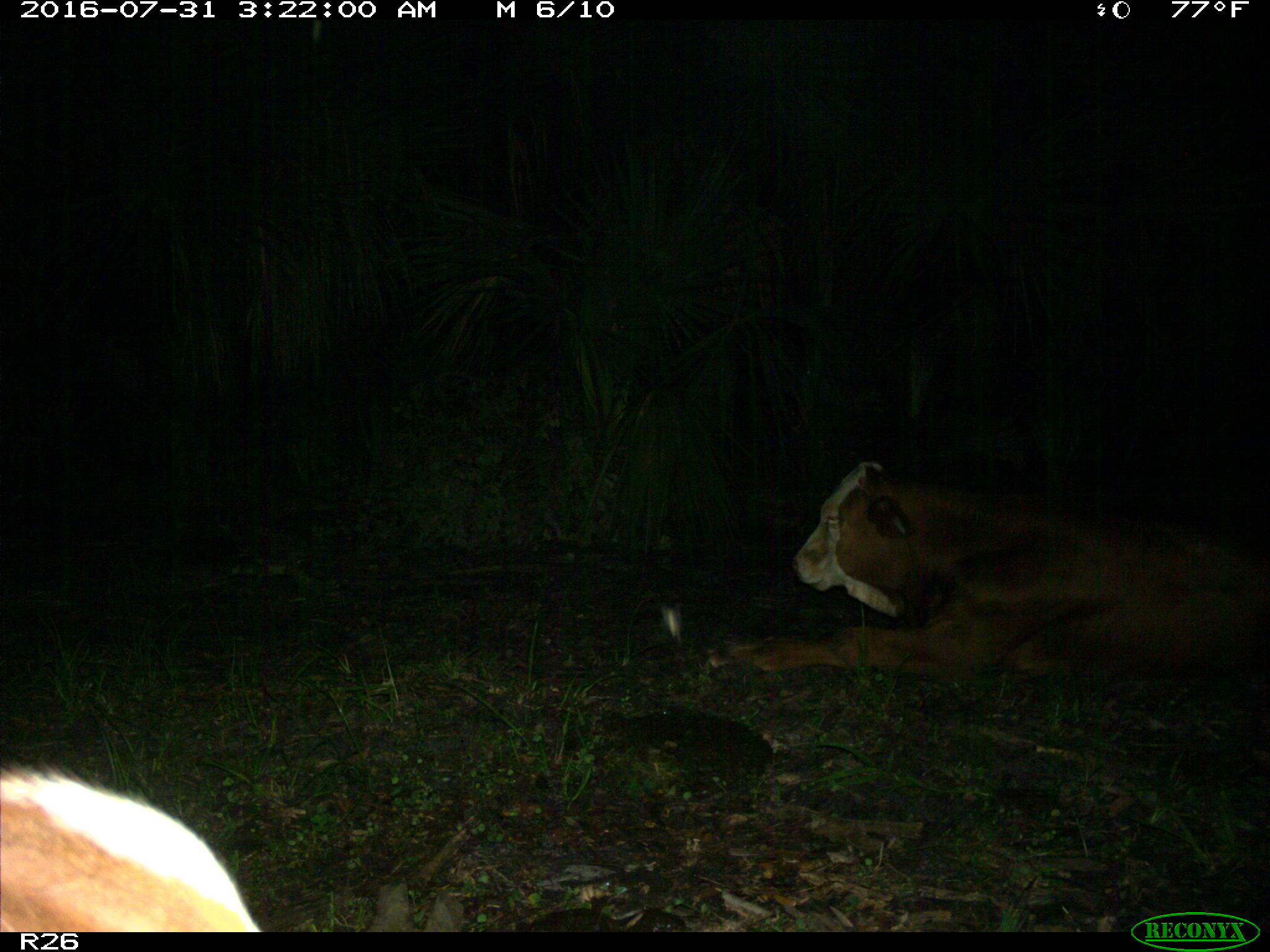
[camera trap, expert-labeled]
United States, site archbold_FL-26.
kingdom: Animalia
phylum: Chordata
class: Mammalia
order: Artiodactyla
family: Bovidae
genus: Bos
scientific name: Bos taurus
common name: domestic cow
Bos taurus (domestic cow).